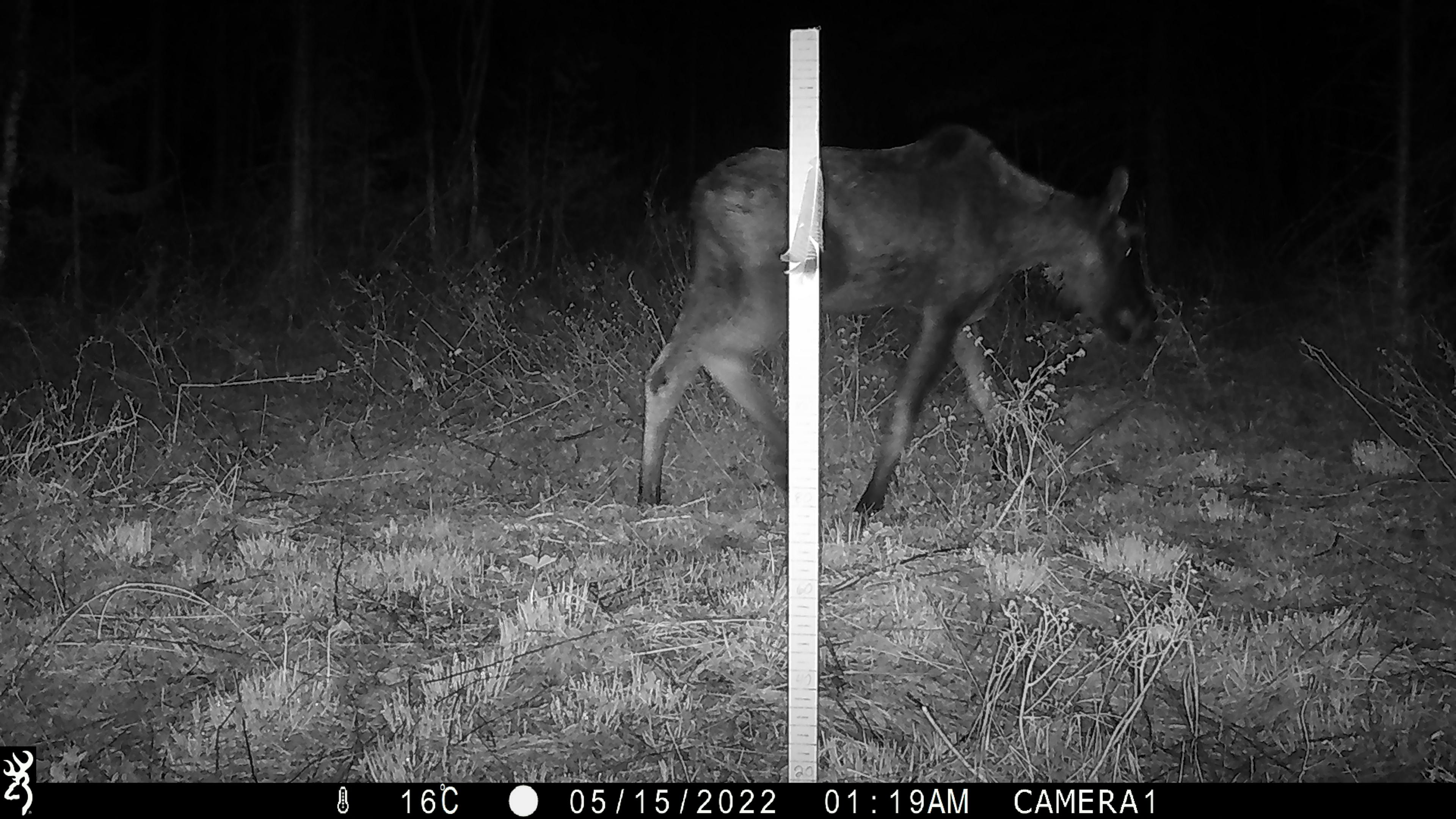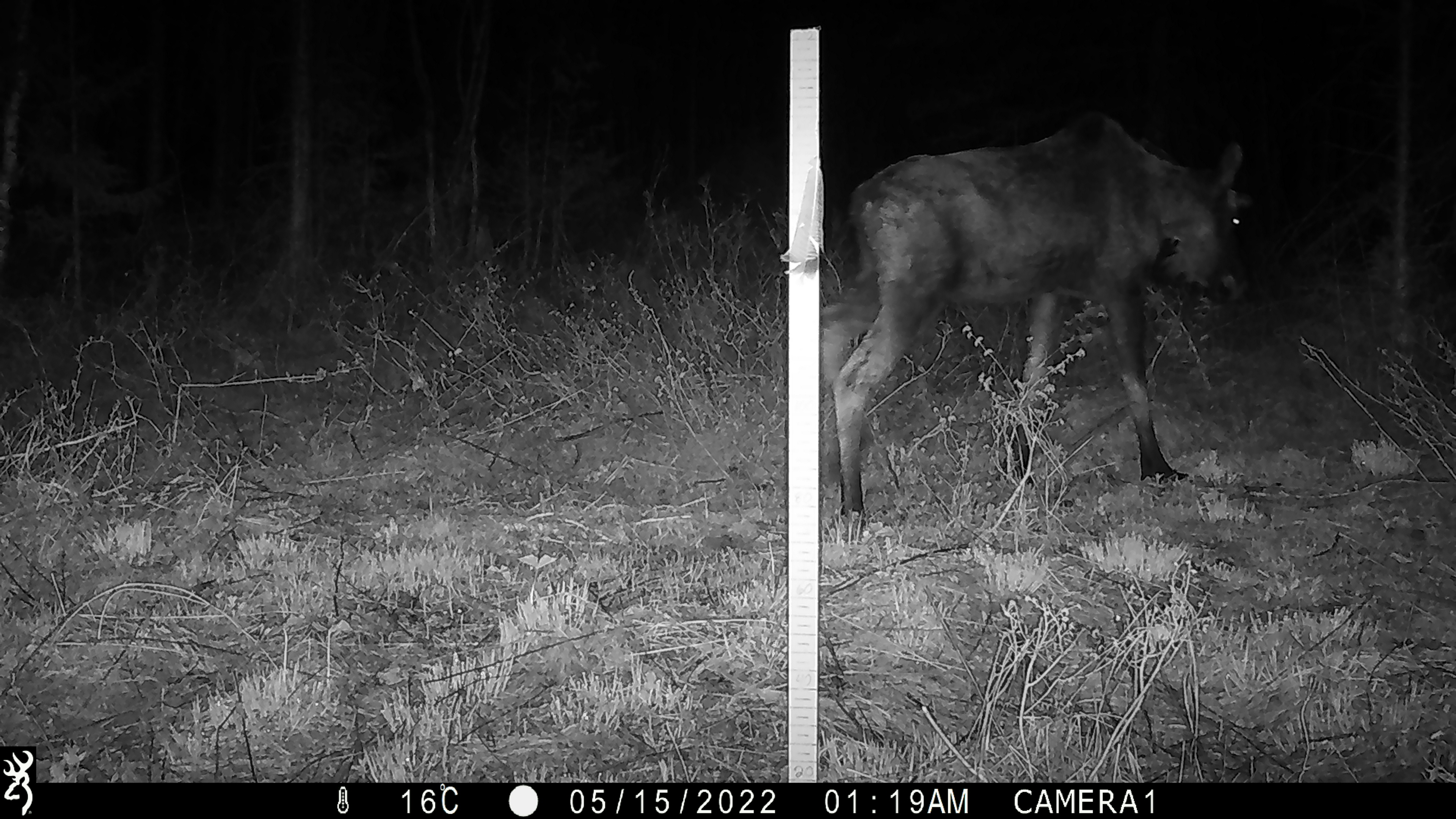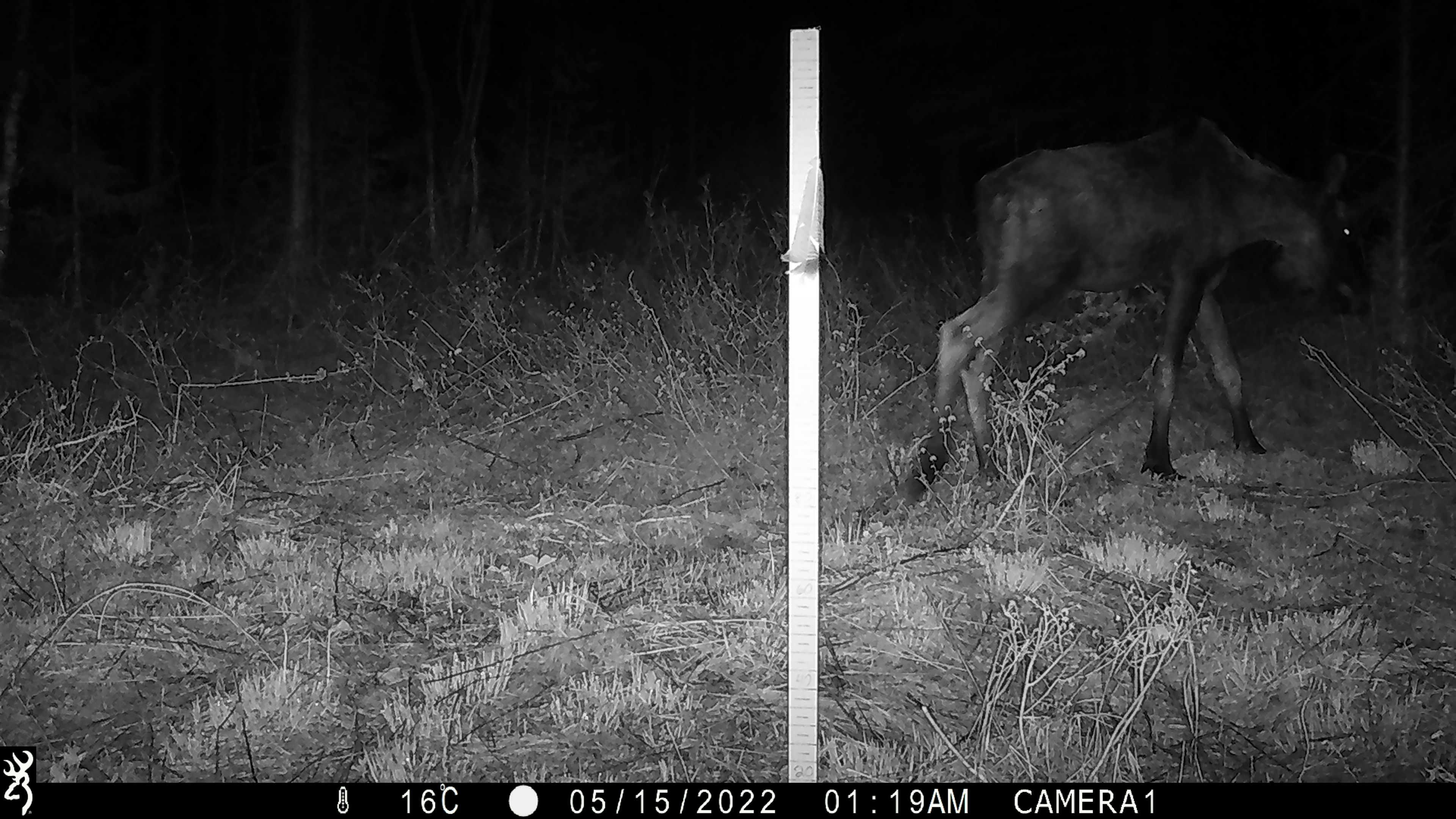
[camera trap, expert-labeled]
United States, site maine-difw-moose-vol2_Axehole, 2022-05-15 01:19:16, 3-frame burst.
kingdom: Animalia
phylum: Chordata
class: Mammalia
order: Artiodactyla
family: Cervidae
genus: Alces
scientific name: Alces alces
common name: moose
Moose (Alces alces).